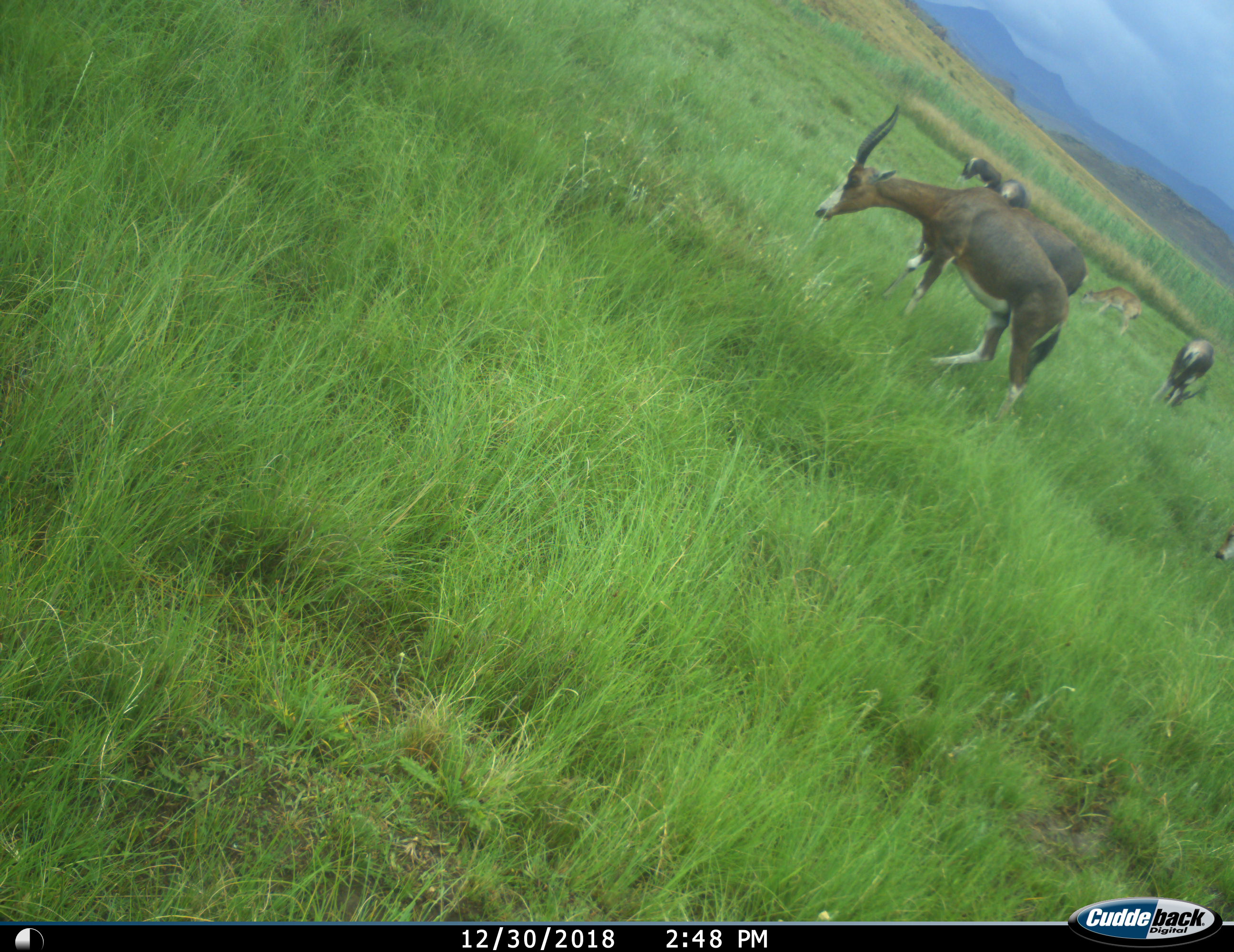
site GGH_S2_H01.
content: unidentified animal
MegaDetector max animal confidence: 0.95